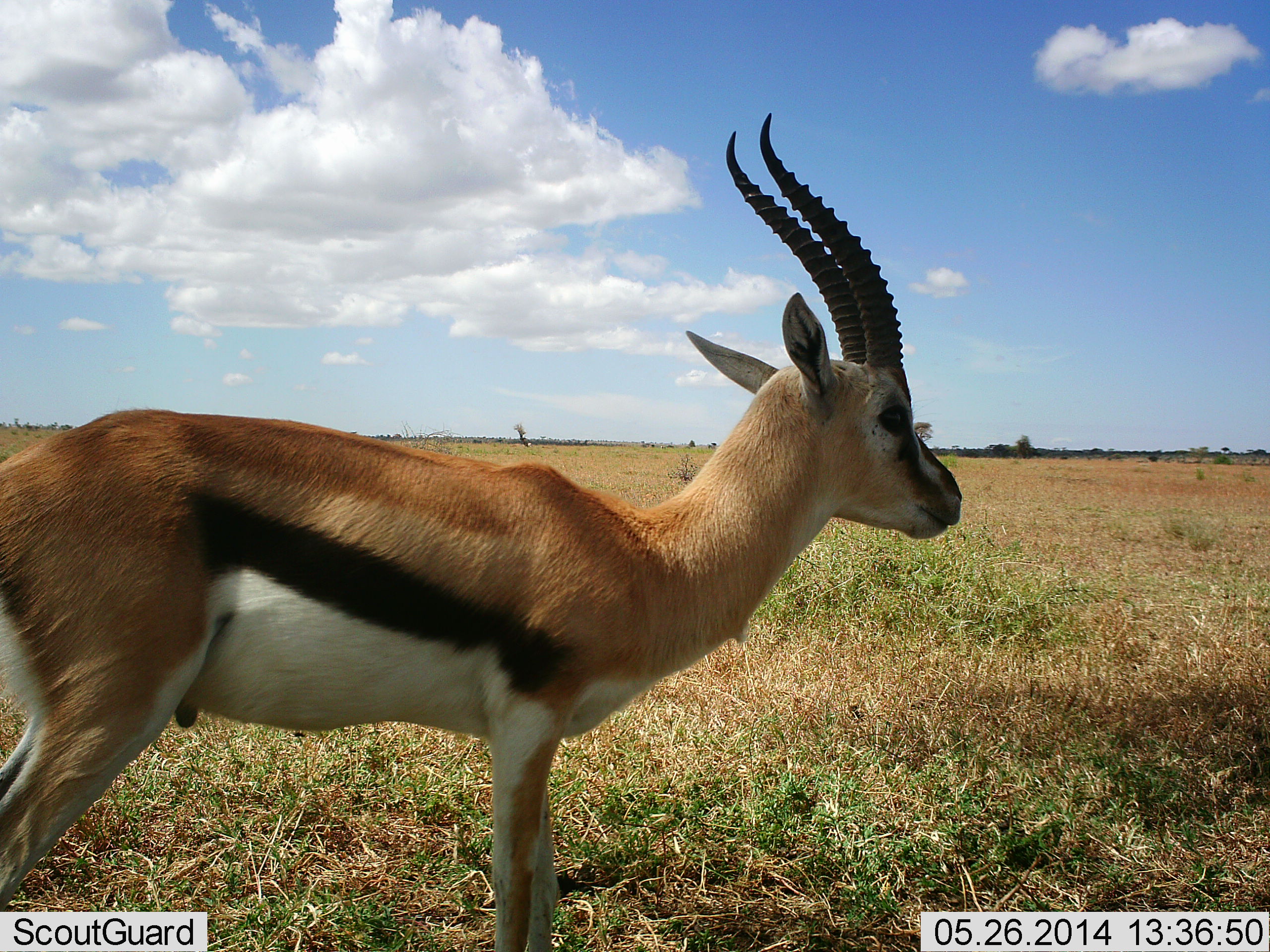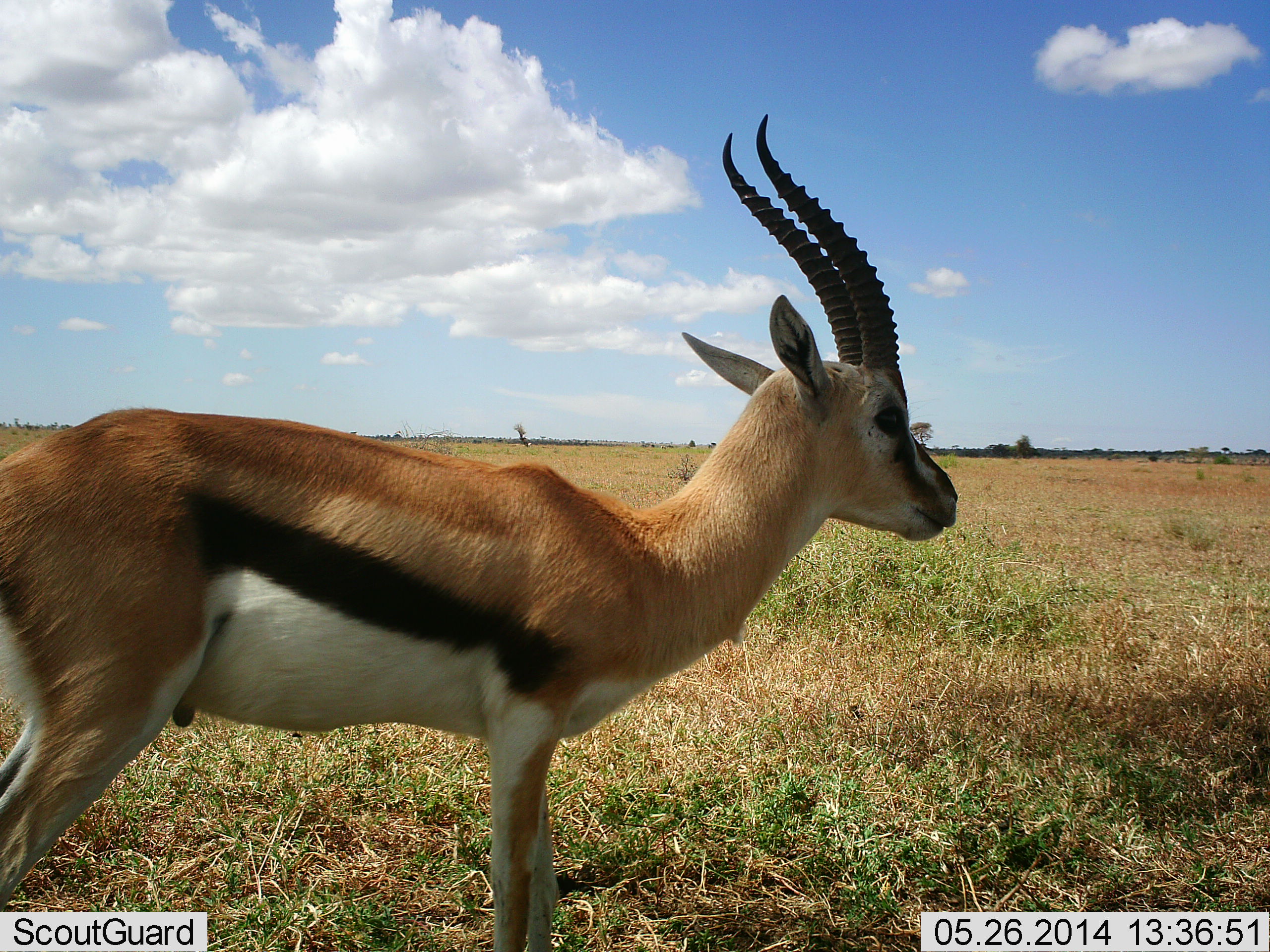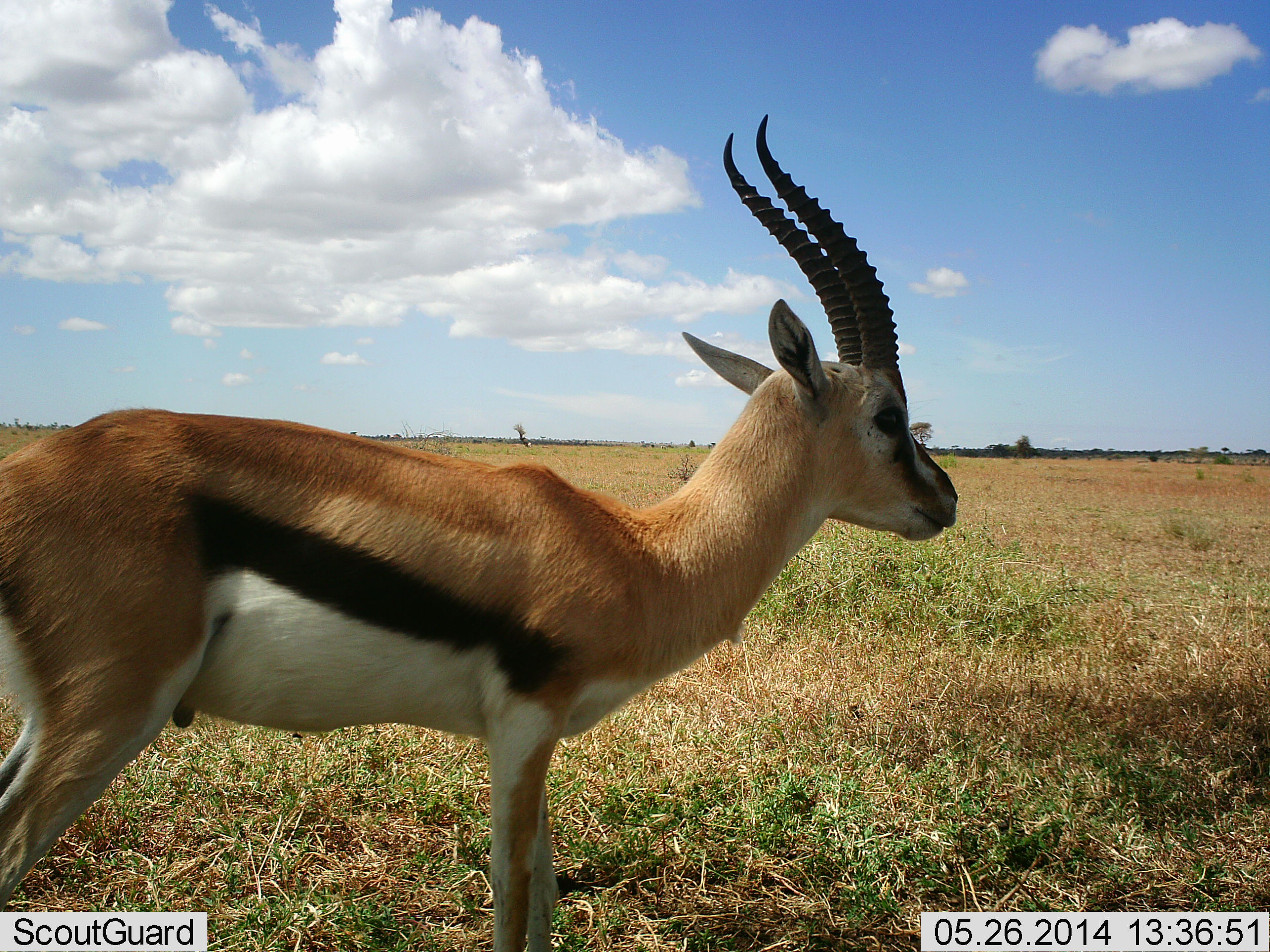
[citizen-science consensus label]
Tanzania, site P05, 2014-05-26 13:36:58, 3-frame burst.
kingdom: Animalia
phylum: Chordata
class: Mammalia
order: Artiodactyla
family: Bovidae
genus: Eudorcas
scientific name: Eudorcas thomsonii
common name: thomson's gazelle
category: gazellethomsons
Gazellethomsons (thomson's gazelle) (Eudorcas thomsonii), count 1. Behavior (volunteer vote fractions): standing 100%, resting 0%, moving 0%, interacting 0%. Young present (vote fraction): 0%. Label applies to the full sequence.